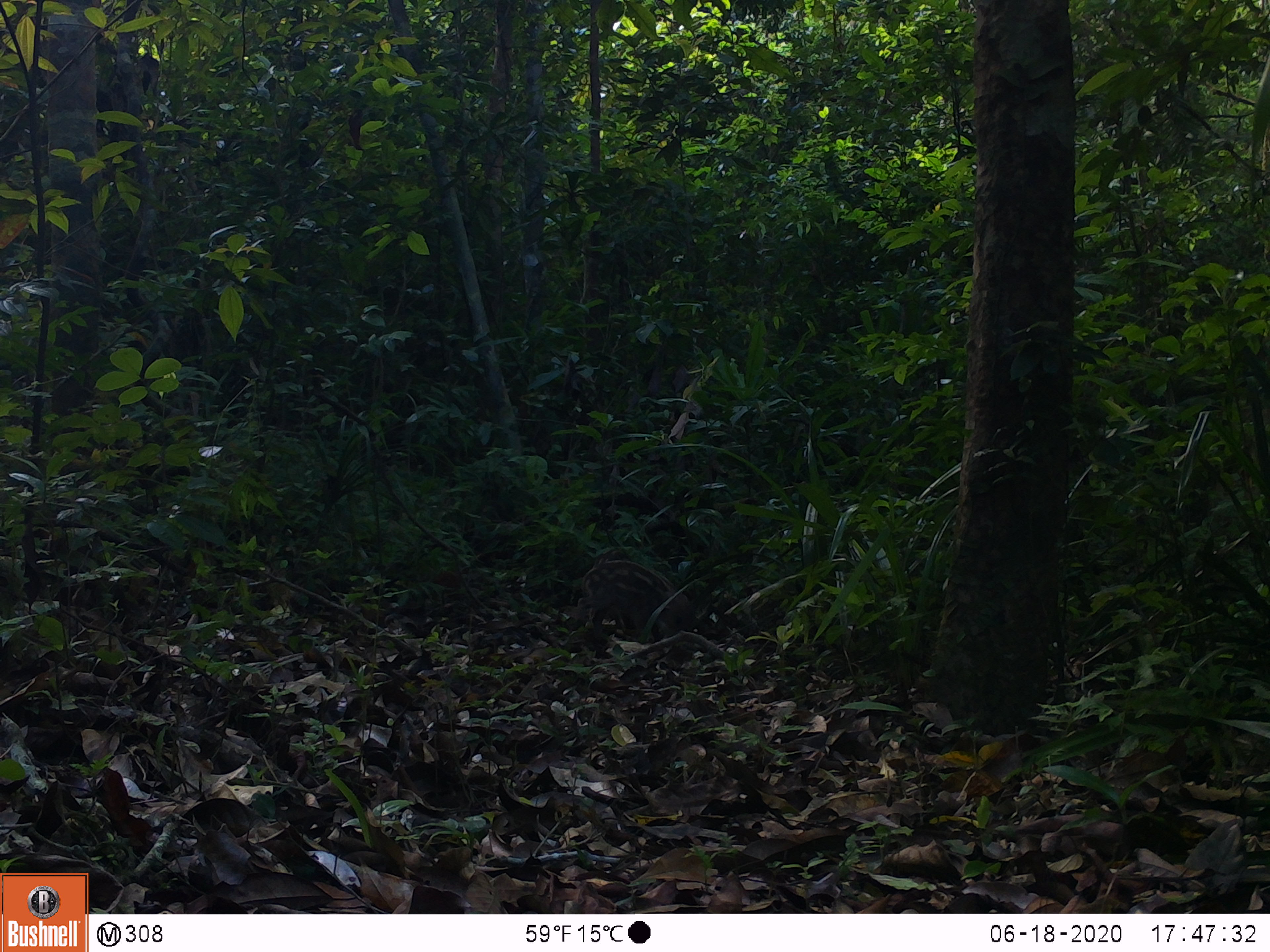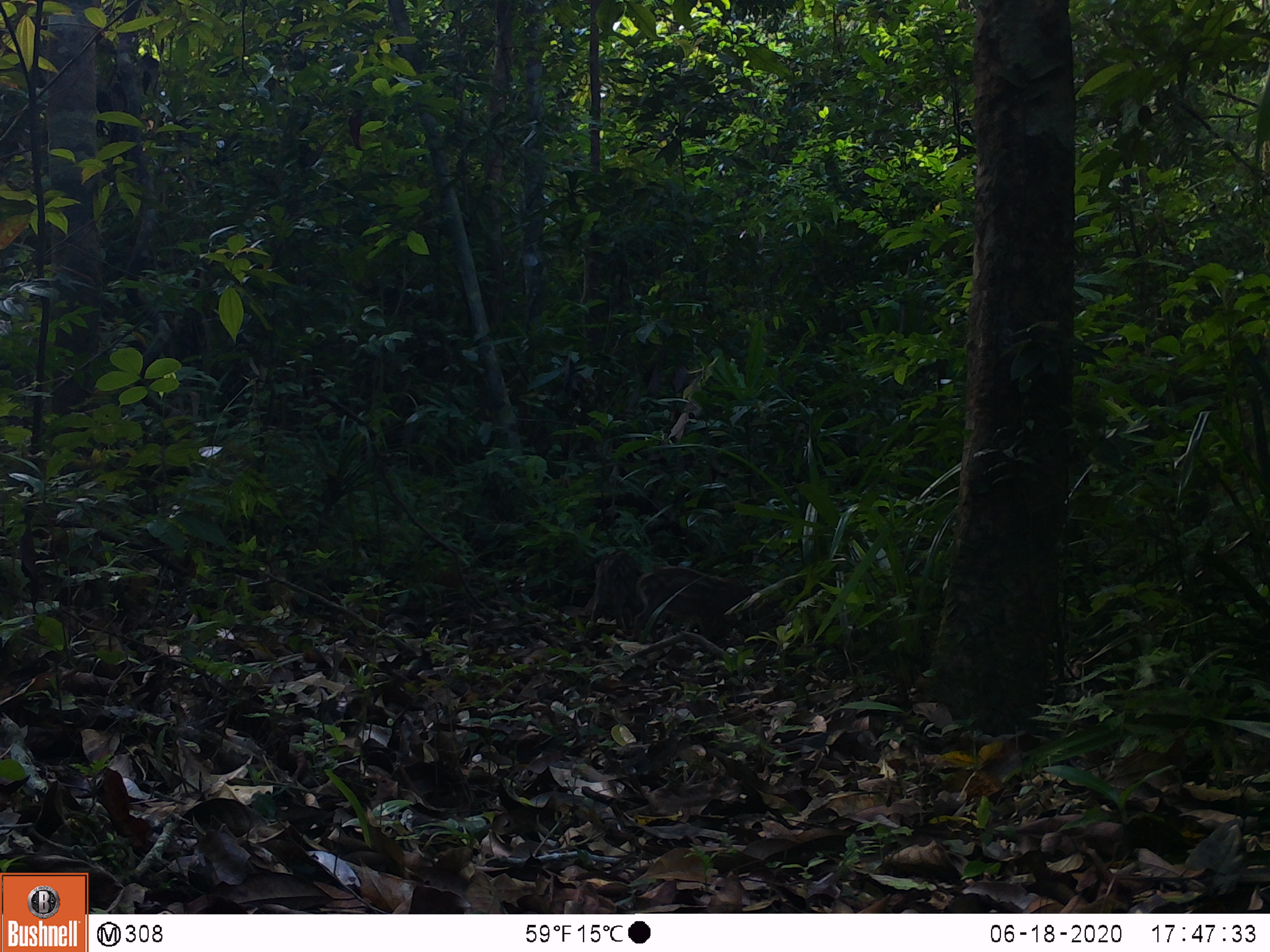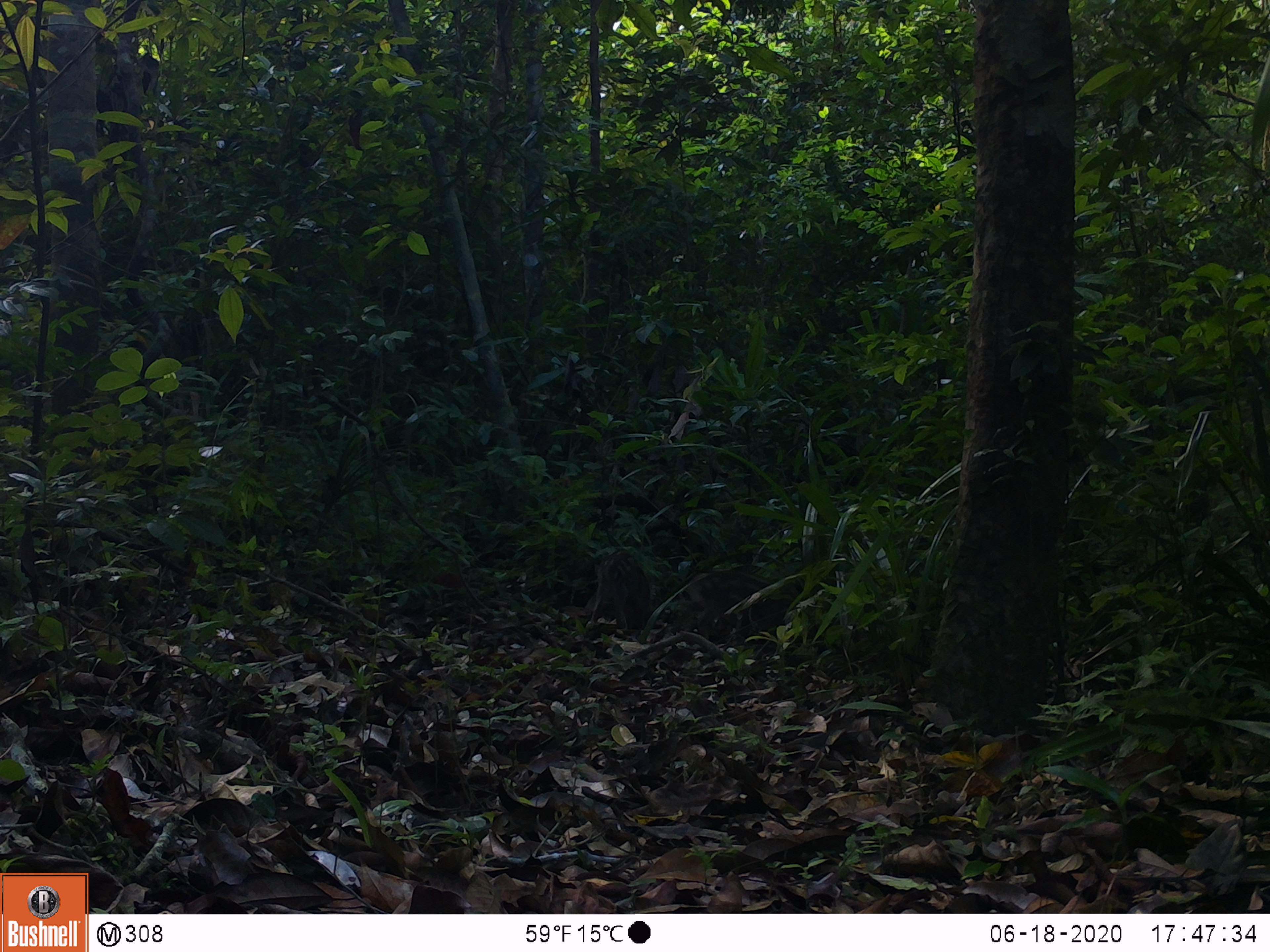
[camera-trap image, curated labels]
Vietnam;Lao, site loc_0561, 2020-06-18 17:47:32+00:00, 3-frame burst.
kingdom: Animalia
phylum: Chordata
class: Mammalia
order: Artiodactyla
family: Suidae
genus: Sus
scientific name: Sus scrofa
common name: eurasian wild pig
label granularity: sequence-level